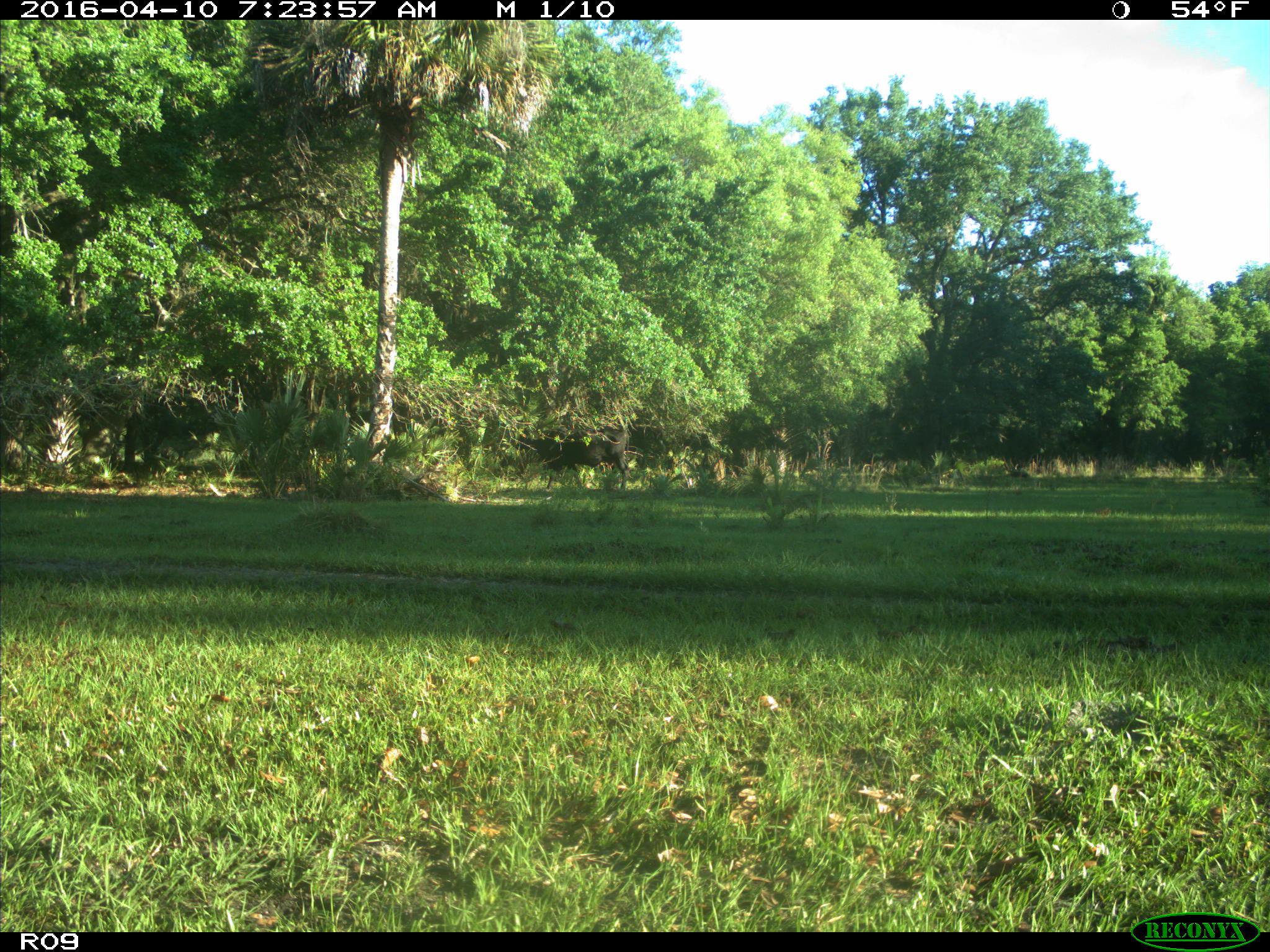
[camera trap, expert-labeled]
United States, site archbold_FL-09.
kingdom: Animalia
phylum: Chordata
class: Mammalia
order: Artiodactyla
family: Bovidae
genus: Bos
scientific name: Bos taurus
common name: domestic cow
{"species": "Bos taurus (domestic cow)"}